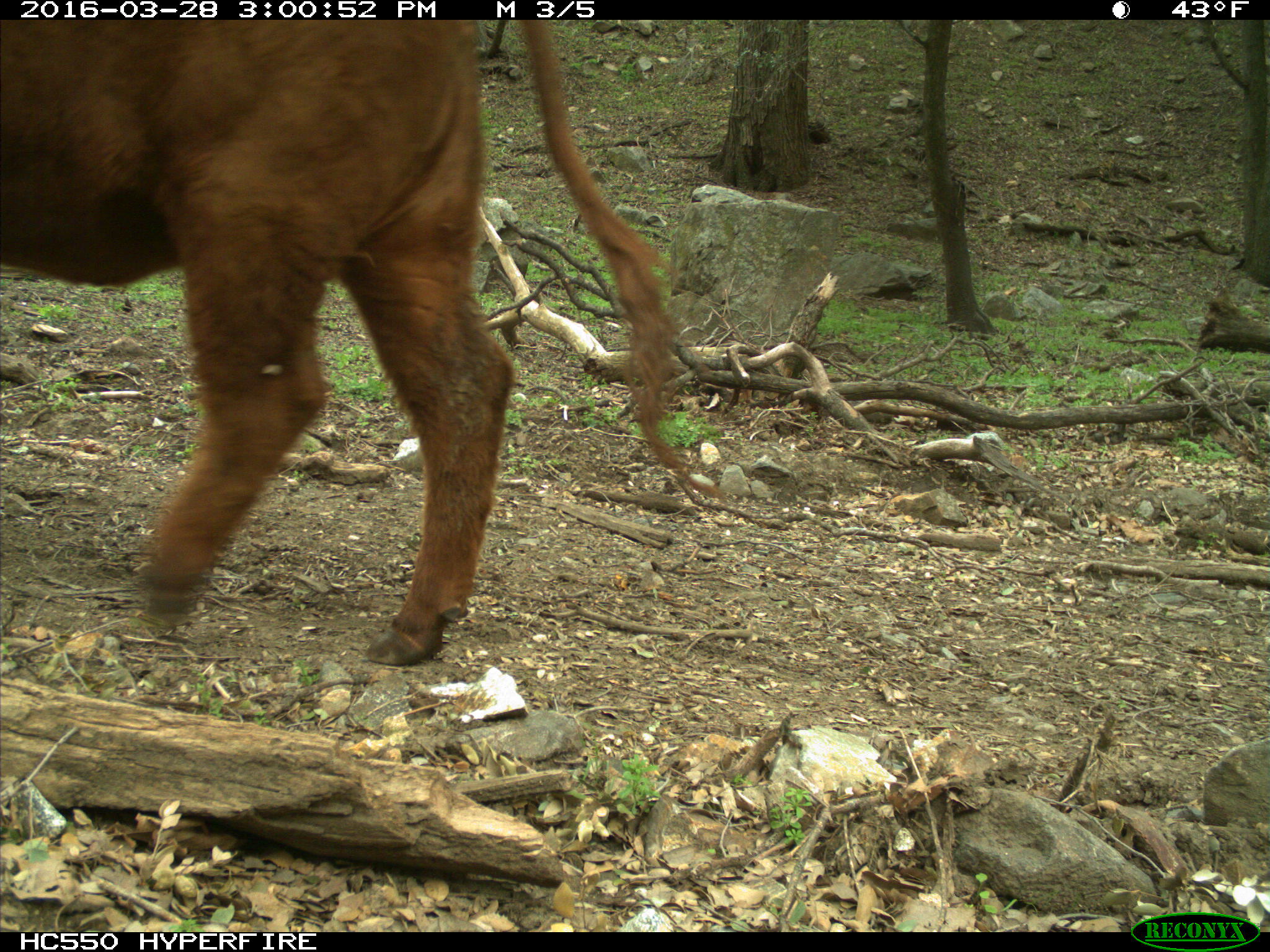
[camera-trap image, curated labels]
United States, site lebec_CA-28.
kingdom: Animalia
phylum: Chordata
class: Mammalia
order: Artiodactyla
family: Bovidae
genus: Bos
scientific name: Bos taurus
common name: domestic cow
Bos taurus (domestic cow).